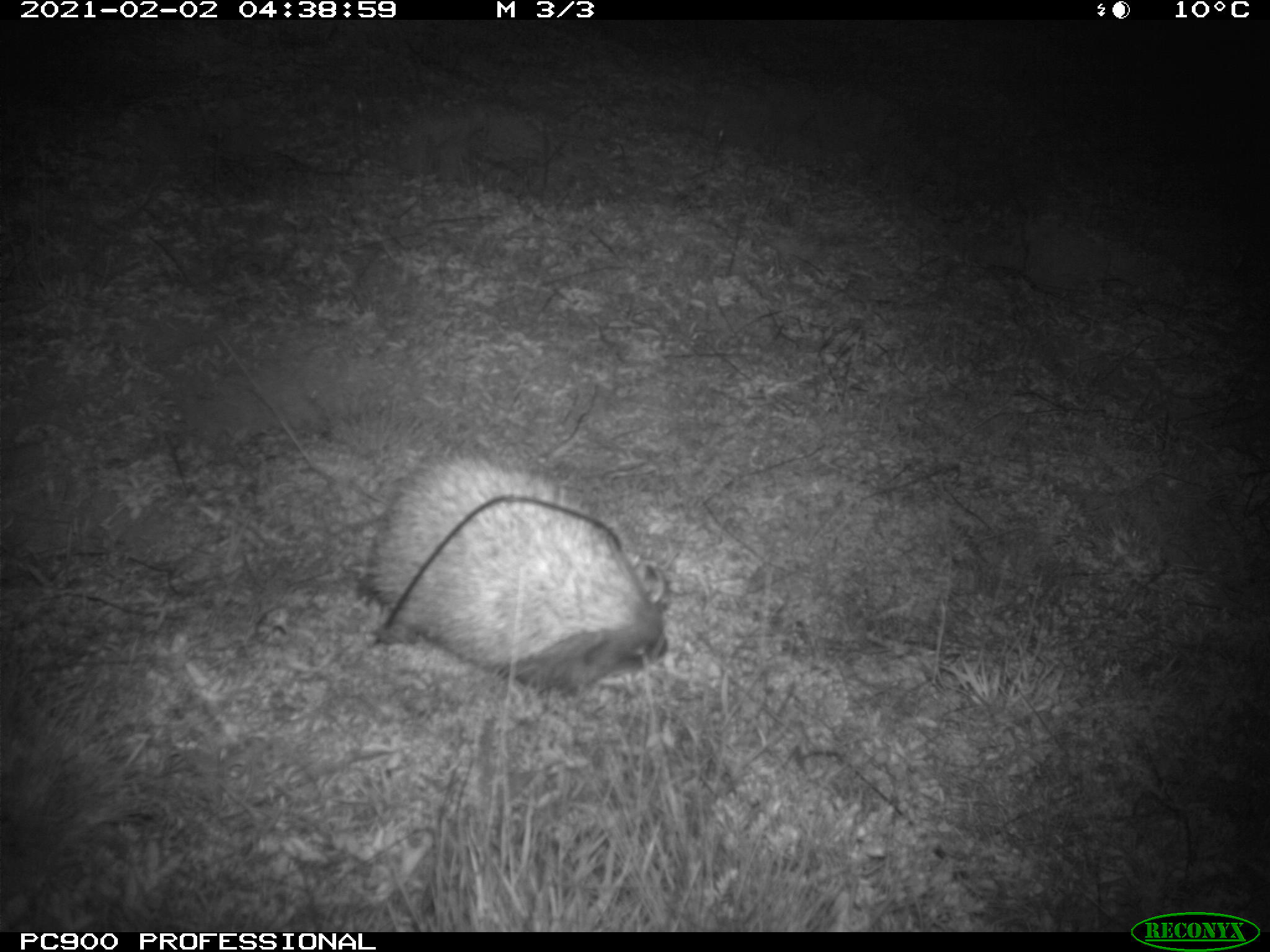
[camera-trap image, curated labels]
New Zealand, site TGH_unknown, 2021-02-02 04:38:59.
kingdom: Animalia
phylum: Chordata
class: Mammalia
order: Eulipotyphla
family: Erinaceidae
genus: Erinaceus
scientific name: Erinaceus europaeus europaeus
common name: european hedgehog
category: hedgehog